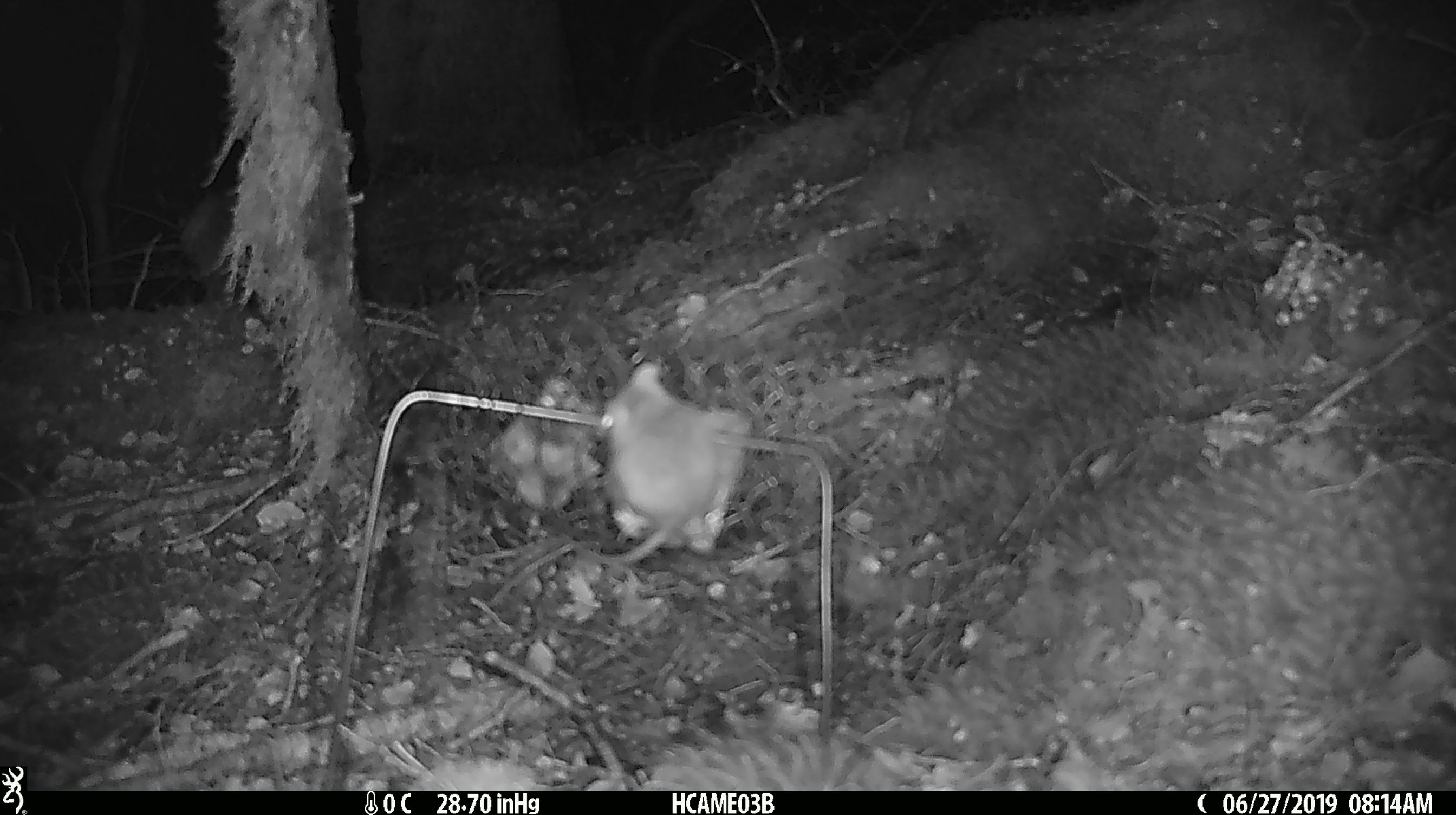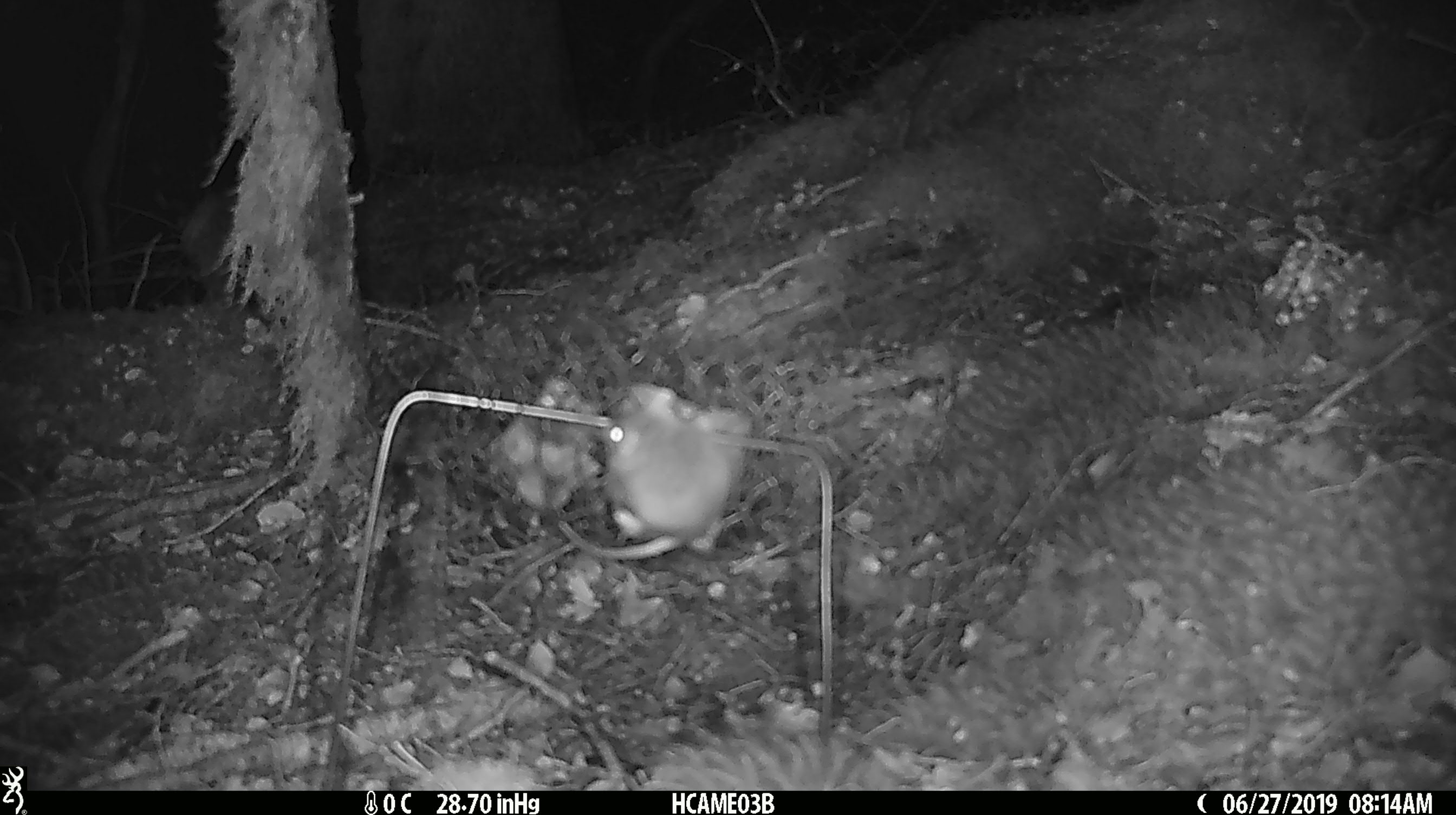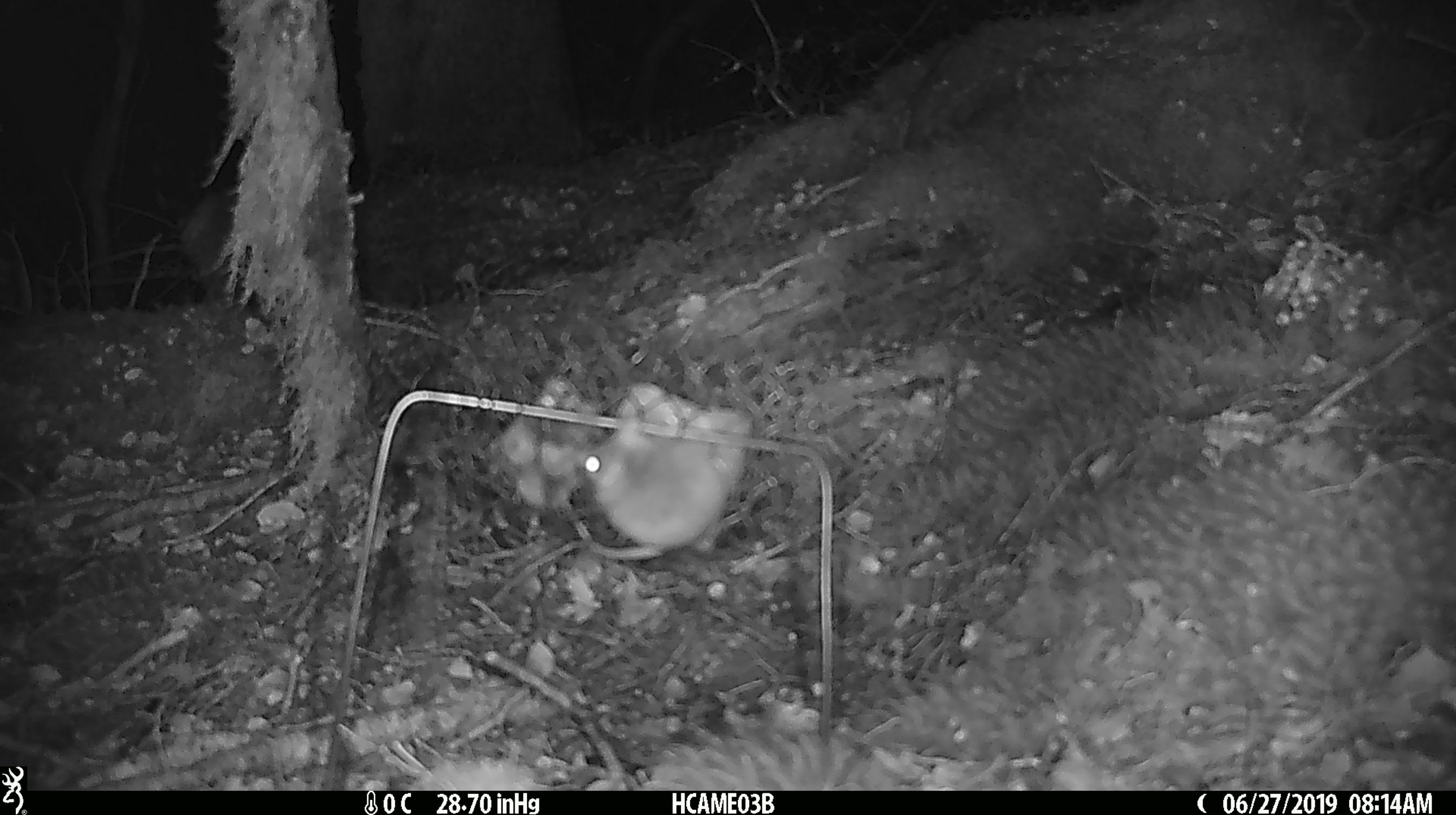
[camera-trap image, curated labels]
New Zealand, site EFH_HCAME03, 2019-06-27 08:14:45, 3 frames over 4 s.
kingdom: Animalia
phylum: Chordata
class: Mammalia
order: Rodentia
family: Muridae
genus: Mus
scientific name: Mus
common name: mouse